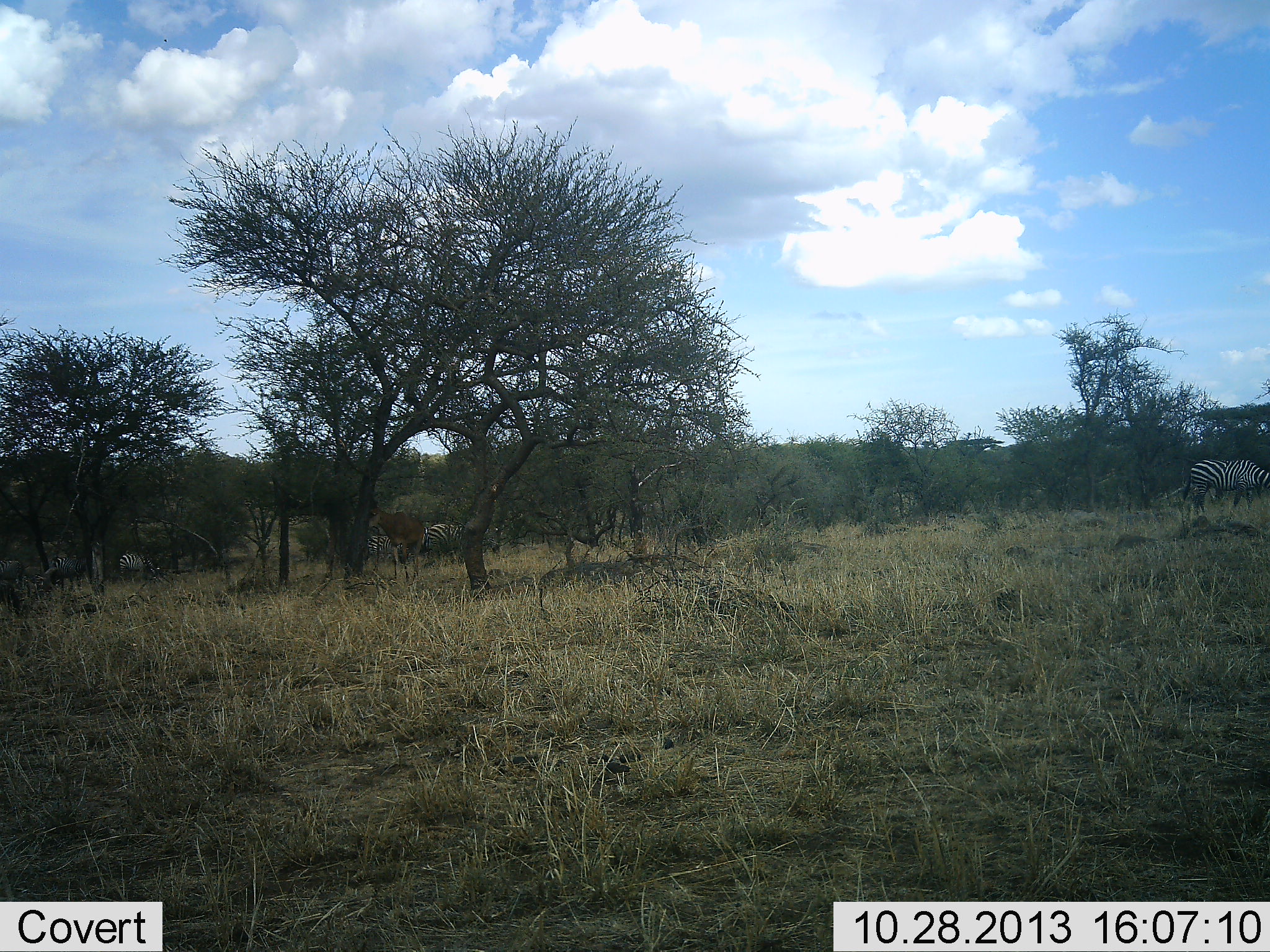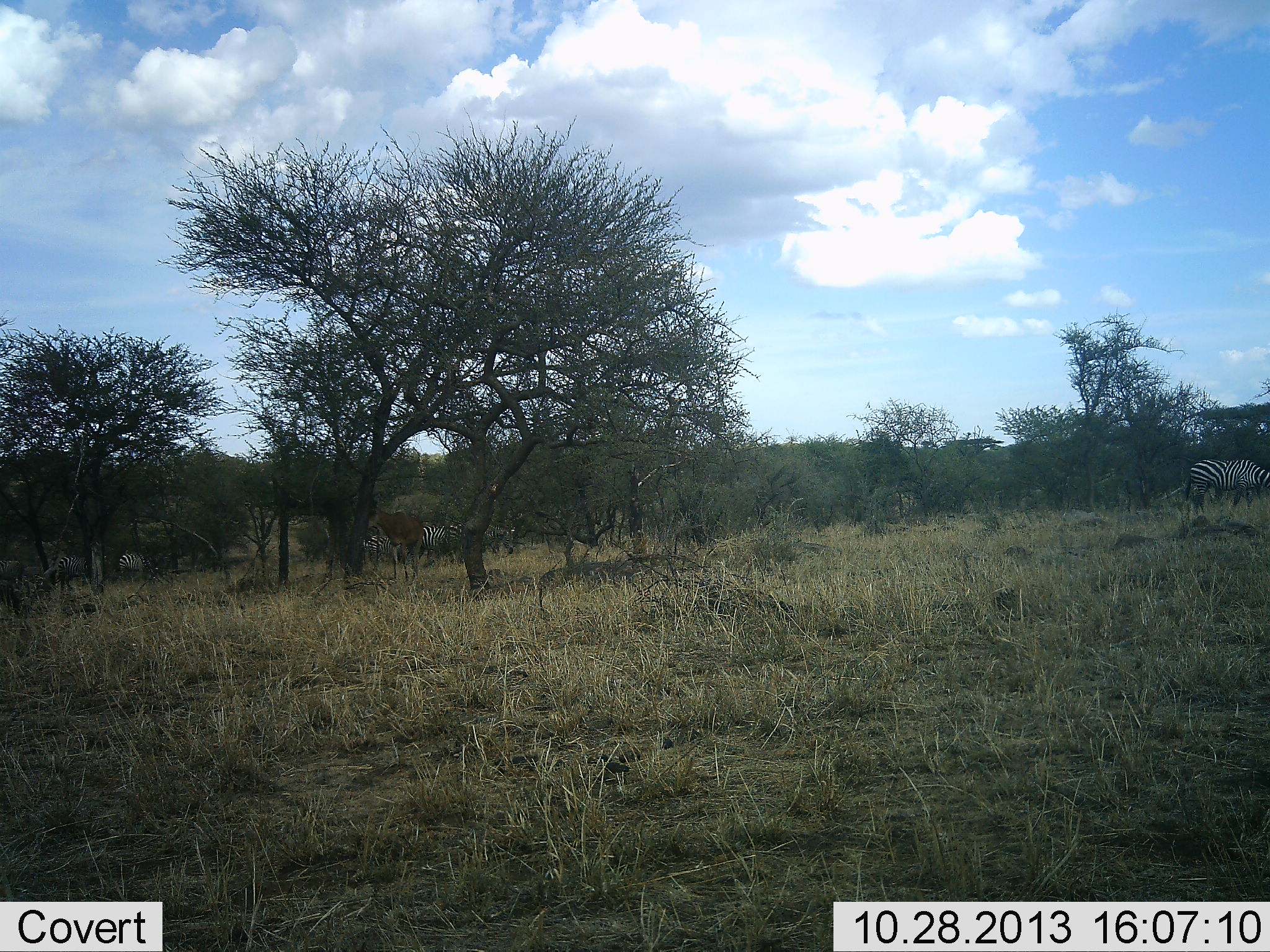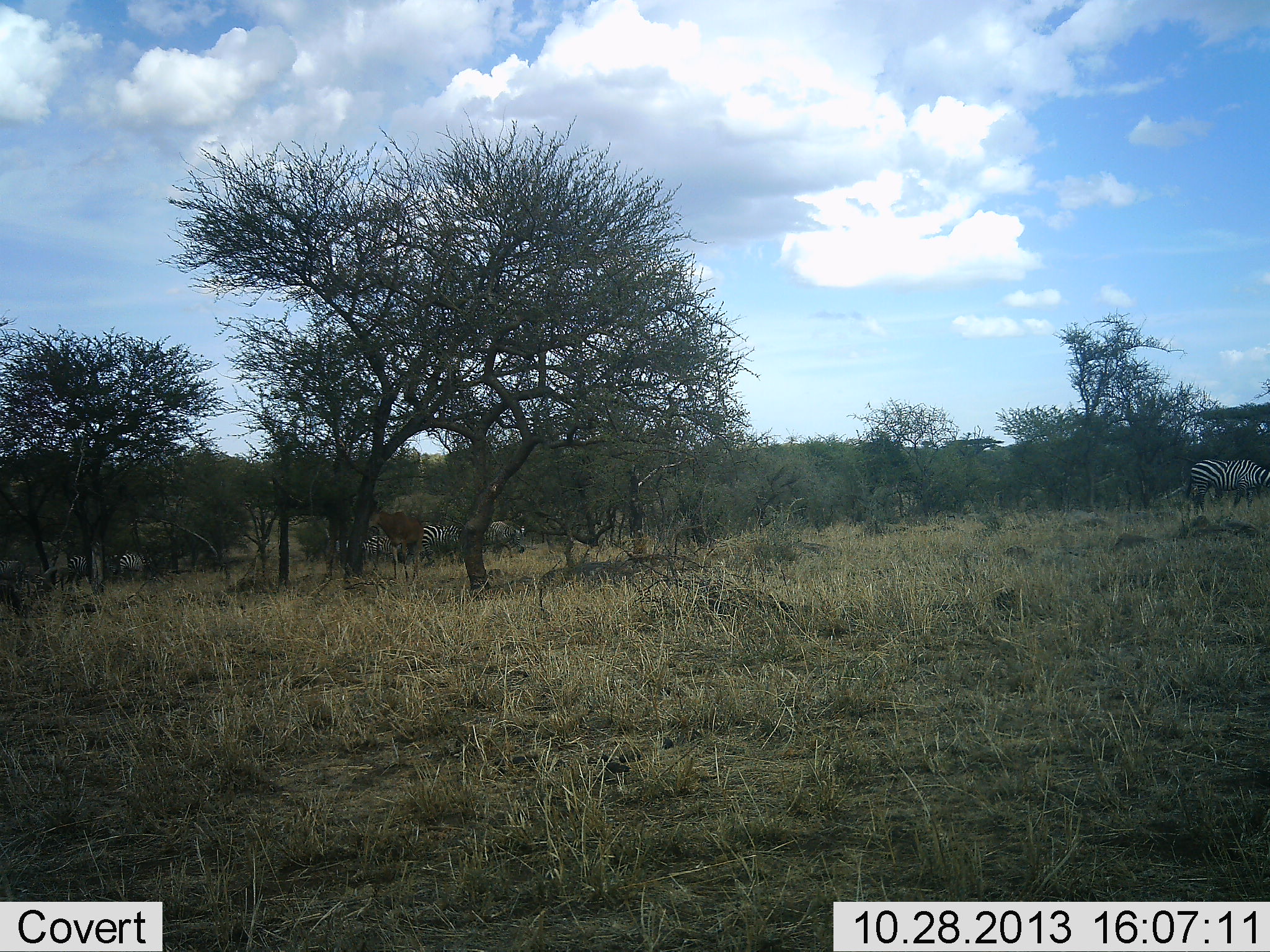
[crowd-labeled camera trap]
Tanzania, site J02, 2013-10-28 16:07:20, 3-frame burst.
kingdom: Animalia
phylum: Chordata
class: Mammalia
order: Perissodactyla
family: Equidae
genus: Equus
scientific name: Equus quagga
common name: plains zebra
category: zebra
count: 5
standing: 48%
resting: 3%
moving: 73%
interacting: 3%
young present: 0%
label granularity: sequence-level